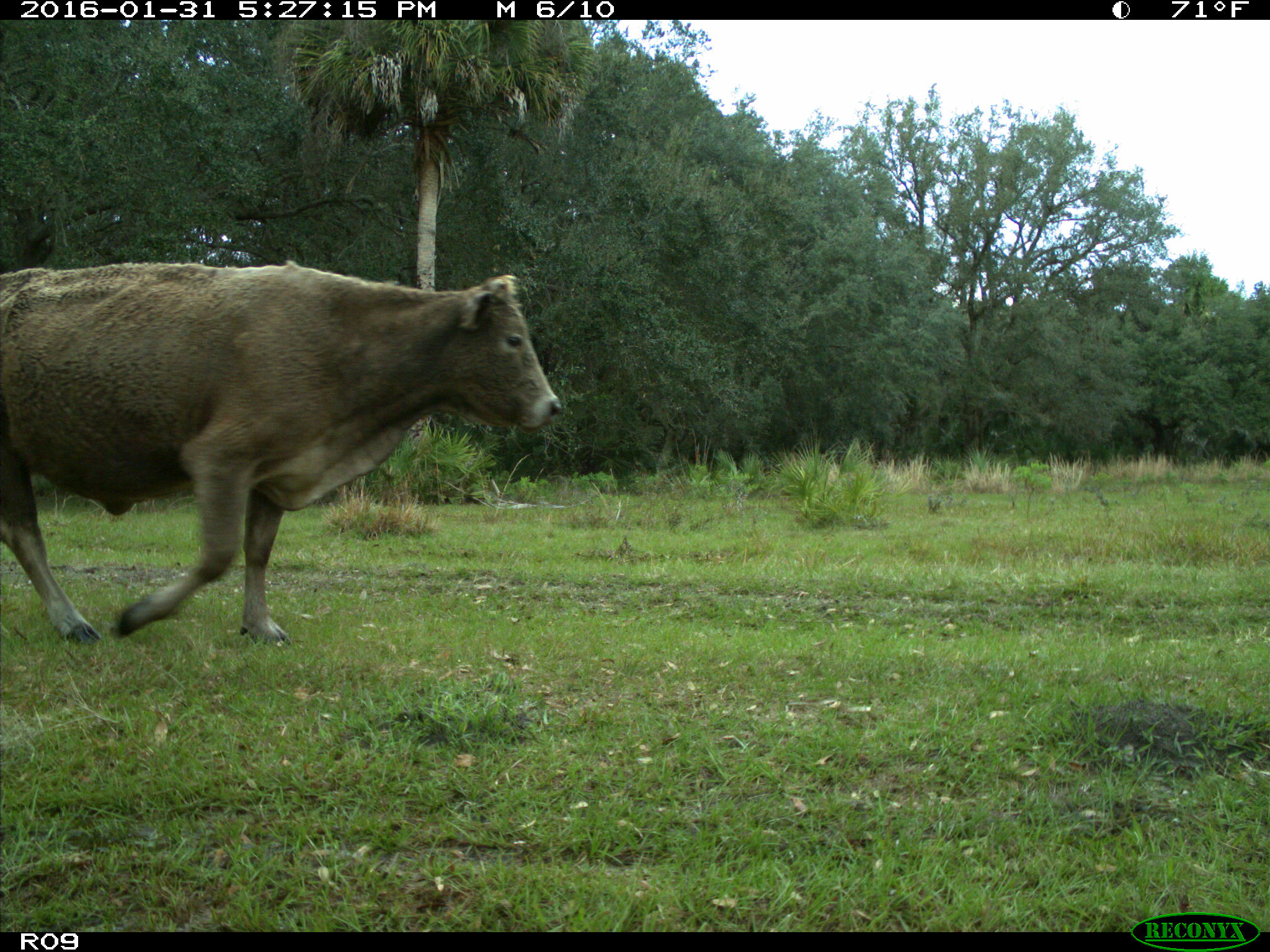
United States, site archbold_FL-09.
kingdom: Animalia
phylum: Chordata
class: Mammalia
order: Artiodactyla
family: Bovidae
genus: Bos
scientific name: Bos taurus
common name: domestic cow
Bos taurus (domestic cow).